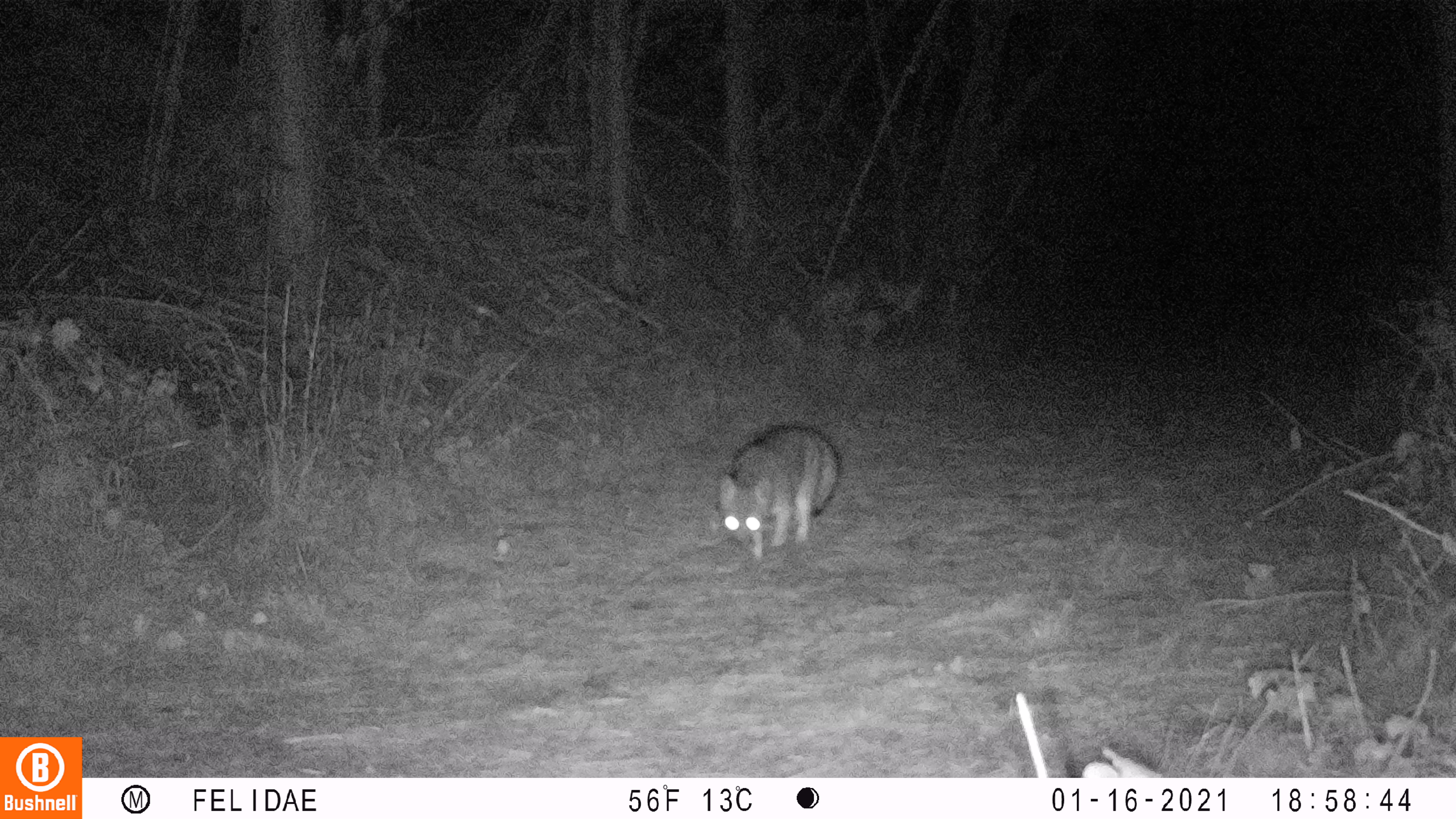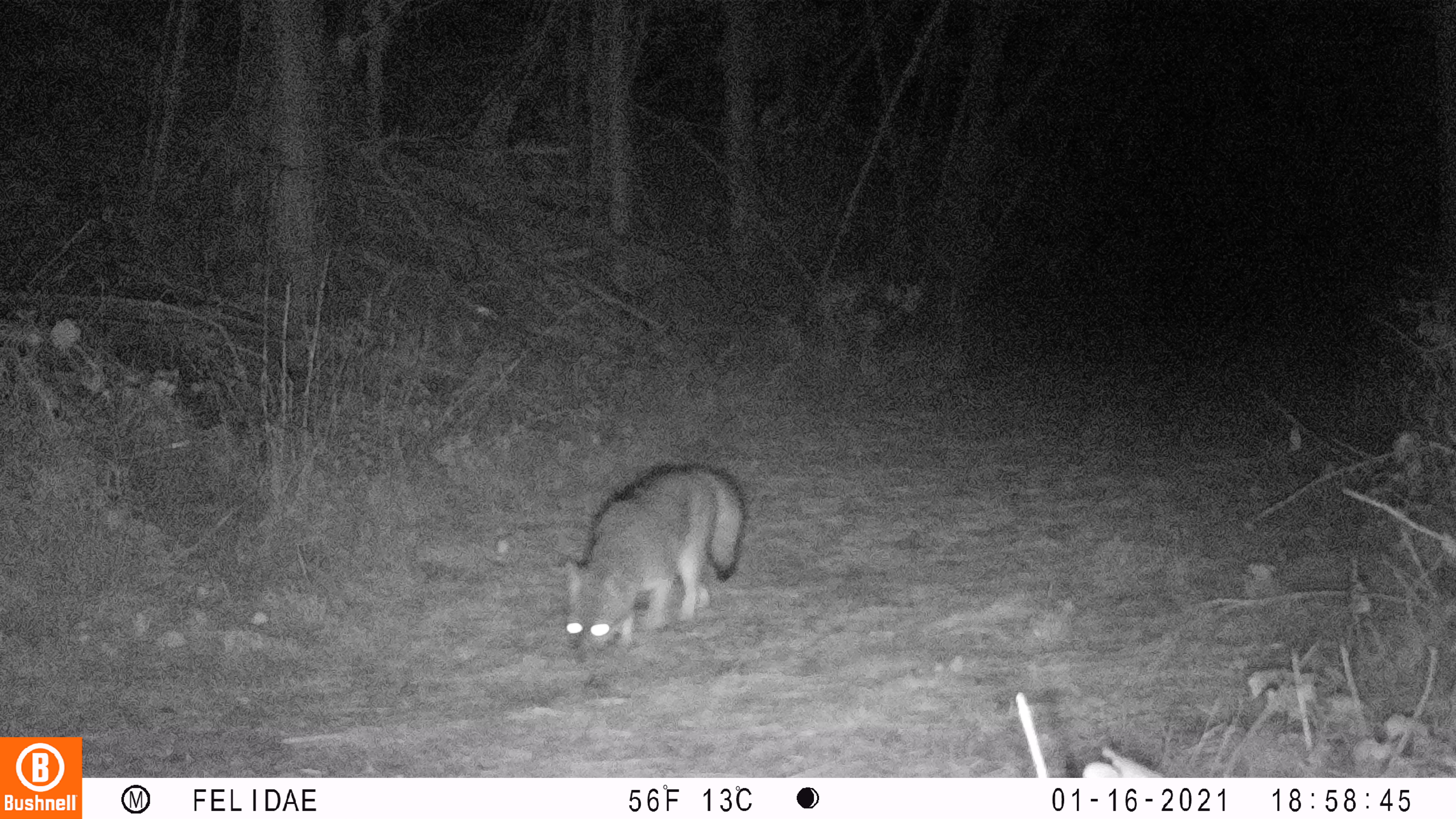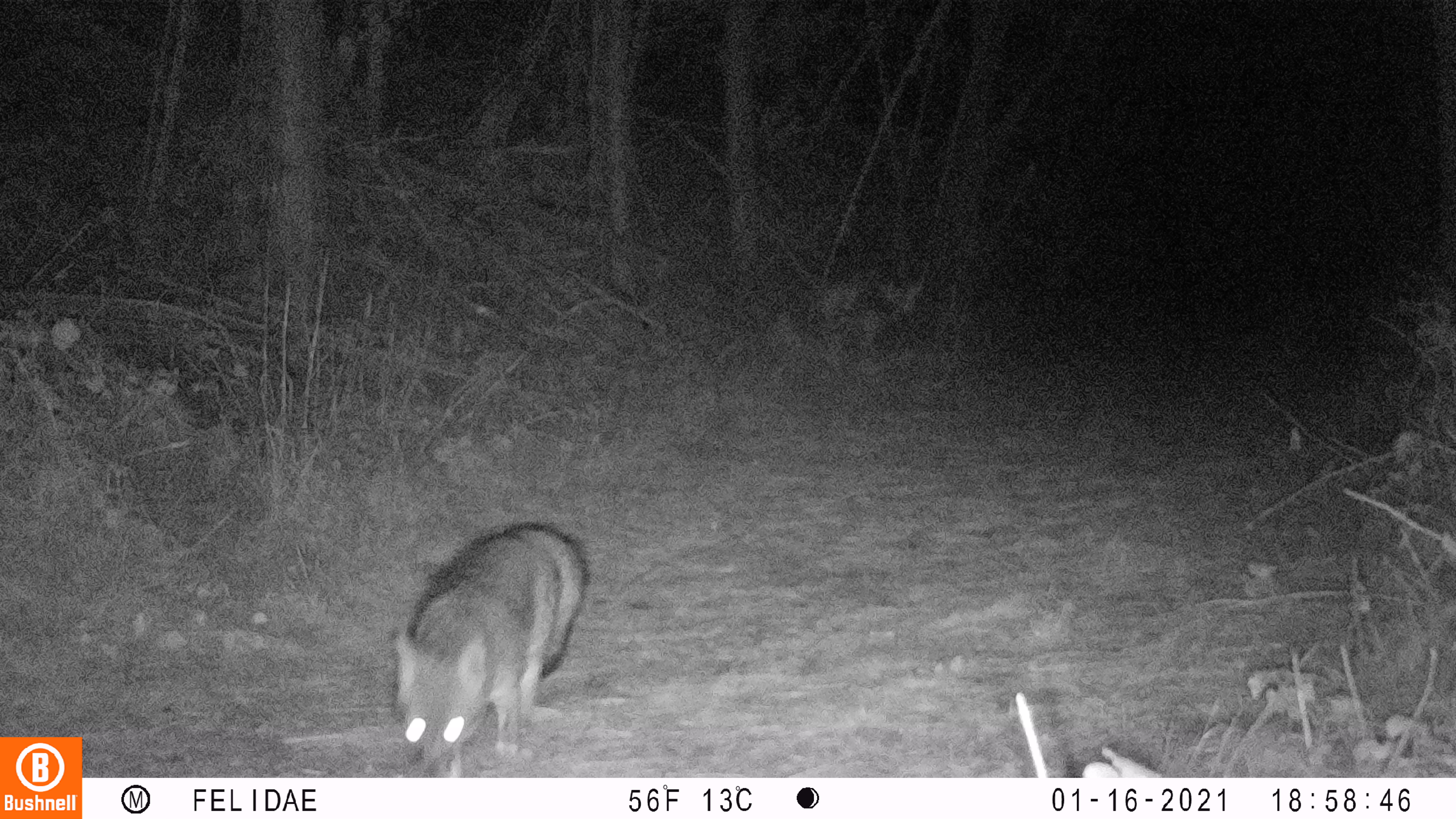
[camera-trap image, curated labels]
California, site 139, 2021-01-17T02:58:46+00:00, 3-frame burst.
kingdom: Animalia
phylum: Chordata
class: Mammalia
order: Carnivora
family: Canidae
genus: Urocyon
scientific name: Urocyon cinereoargenteus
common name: gray fox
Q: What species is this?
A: Gray fox (Urocyon cinereoargenteus).